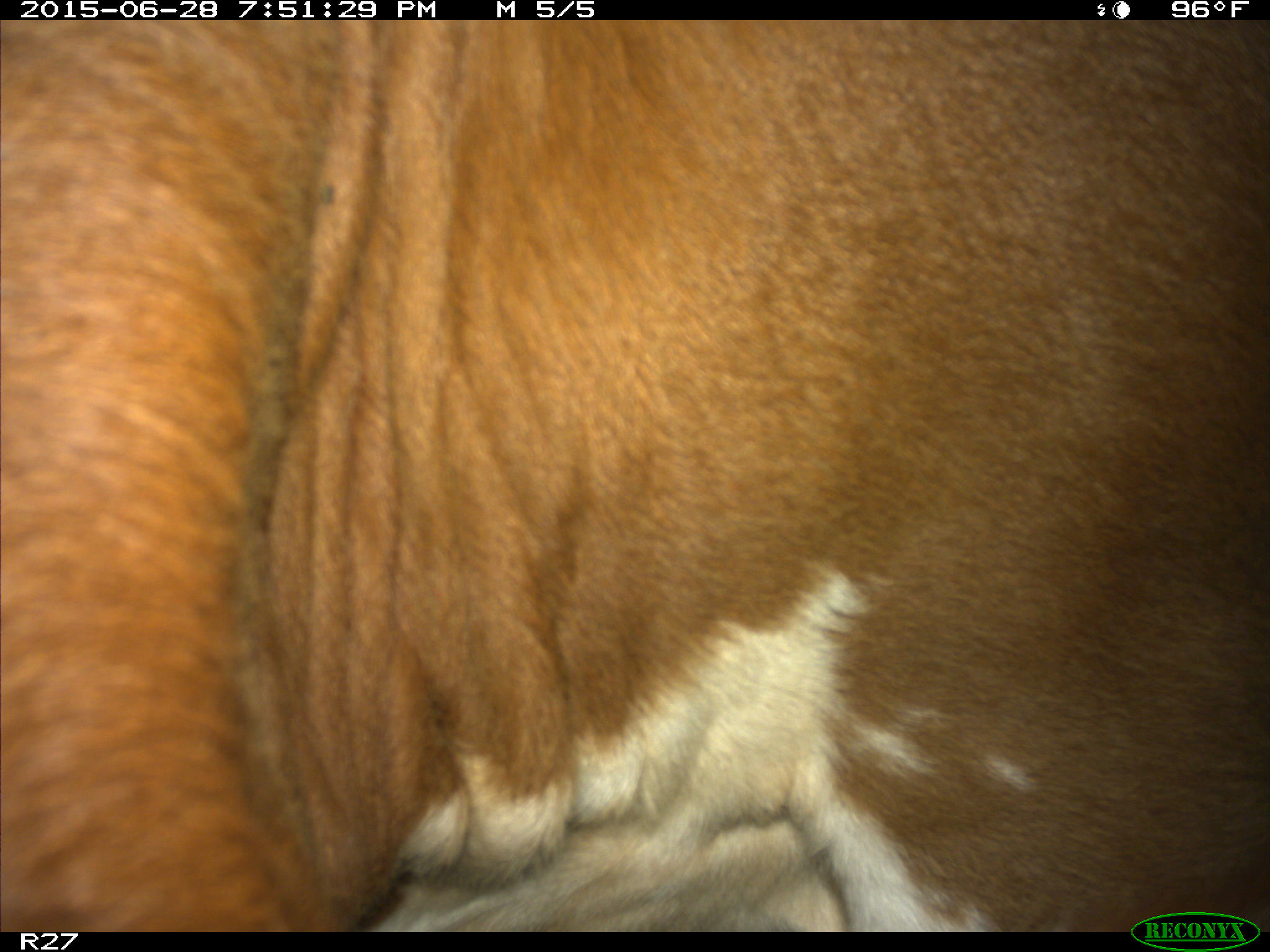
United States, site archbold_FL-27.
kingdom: Animalia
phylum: Chordata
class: Mammalia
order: Artiodactyla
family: Bovidae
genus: Bos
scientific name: Bos taurus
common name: domestic cow